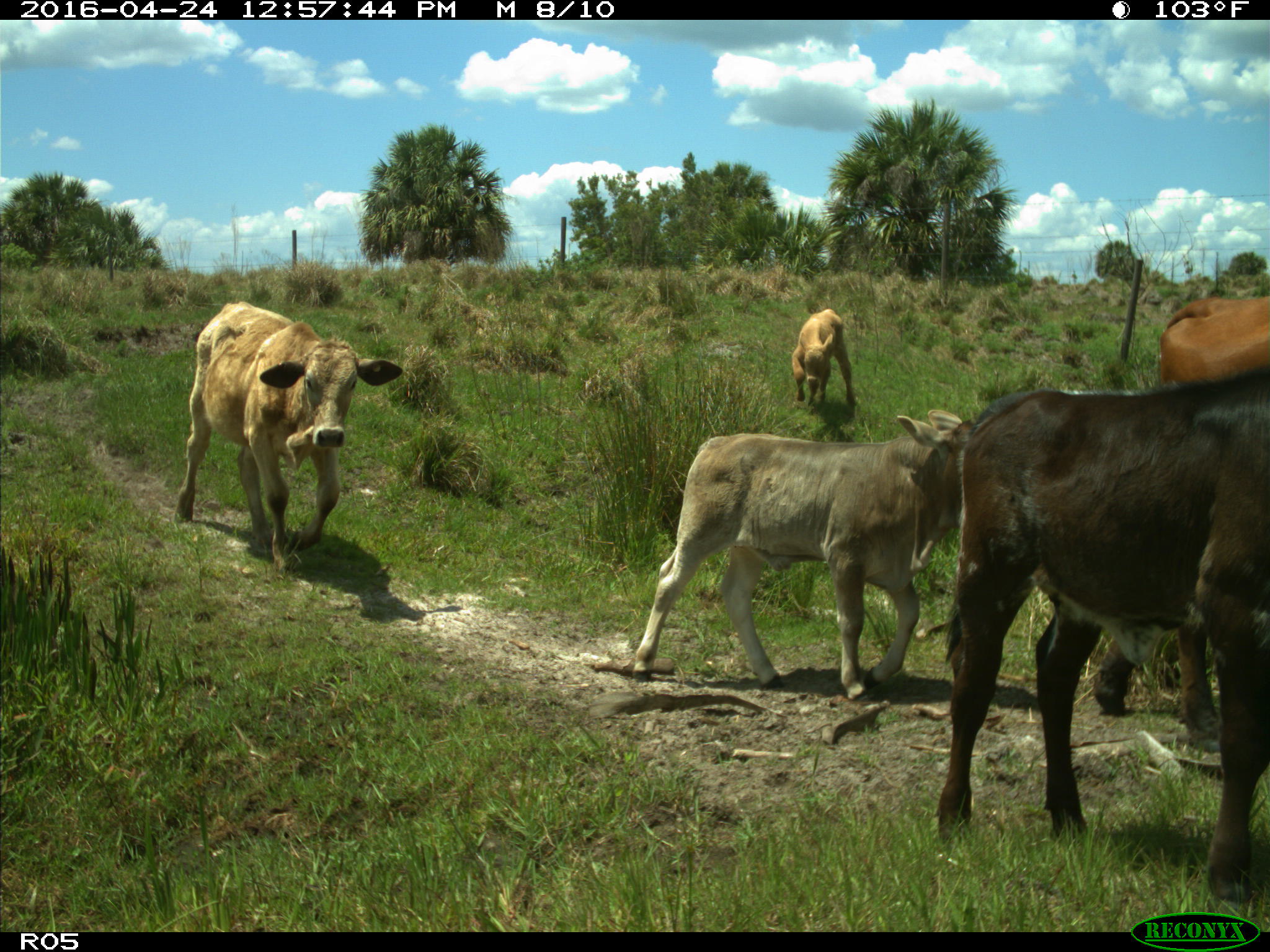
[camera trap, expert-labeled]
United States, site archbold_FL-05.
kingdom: Animalia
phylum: Chordata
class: Mammalia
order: Artiodactyla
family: Bovidae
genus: Bos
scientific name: Bos taurus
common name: domestic cow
Bos taurus (domestic cow).